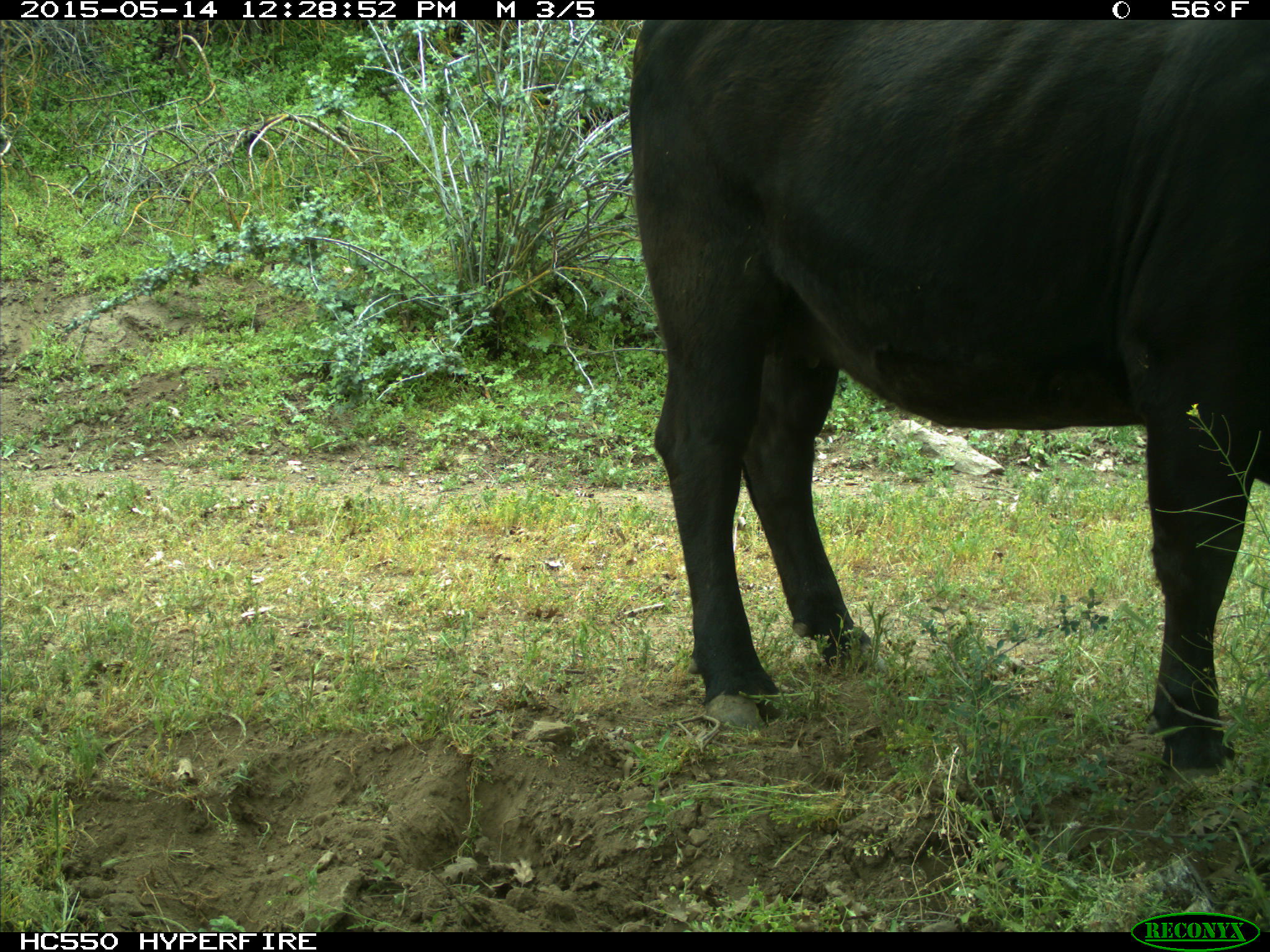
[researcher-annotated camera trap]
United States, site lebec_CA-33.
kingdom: Animalia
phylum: Chordata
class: Mammalia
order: Artiodactyla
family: Bovidae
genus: Bos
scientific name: Bos taurus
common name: domestic cow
Bos taurus (domestic cow).